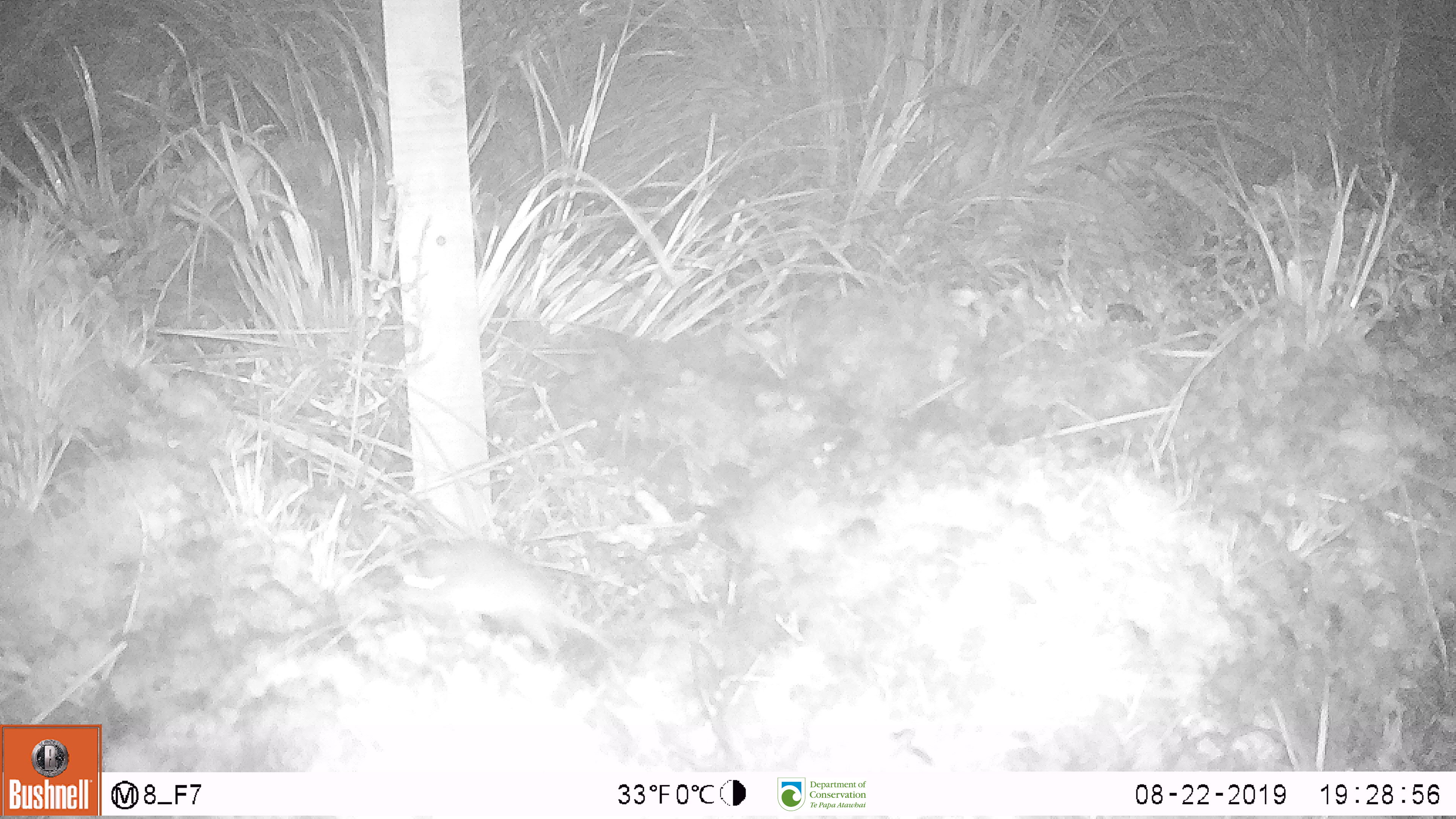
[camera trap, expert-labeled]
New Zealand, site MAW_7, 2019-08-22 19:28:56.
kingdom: Animalia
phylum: Chordata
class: Mammalia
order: Rodentia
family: Muridae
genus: Mus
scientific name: Mus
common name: mouse